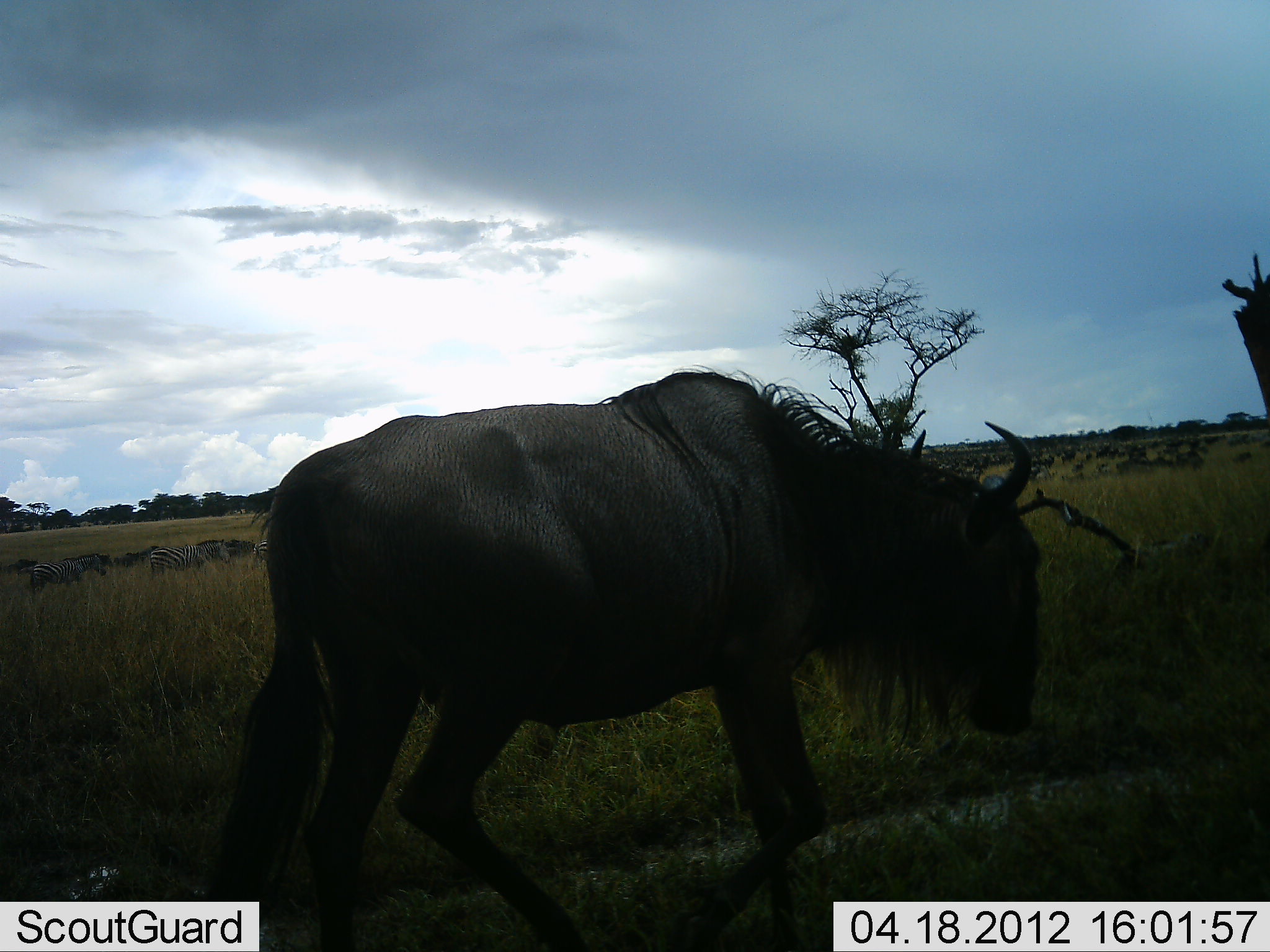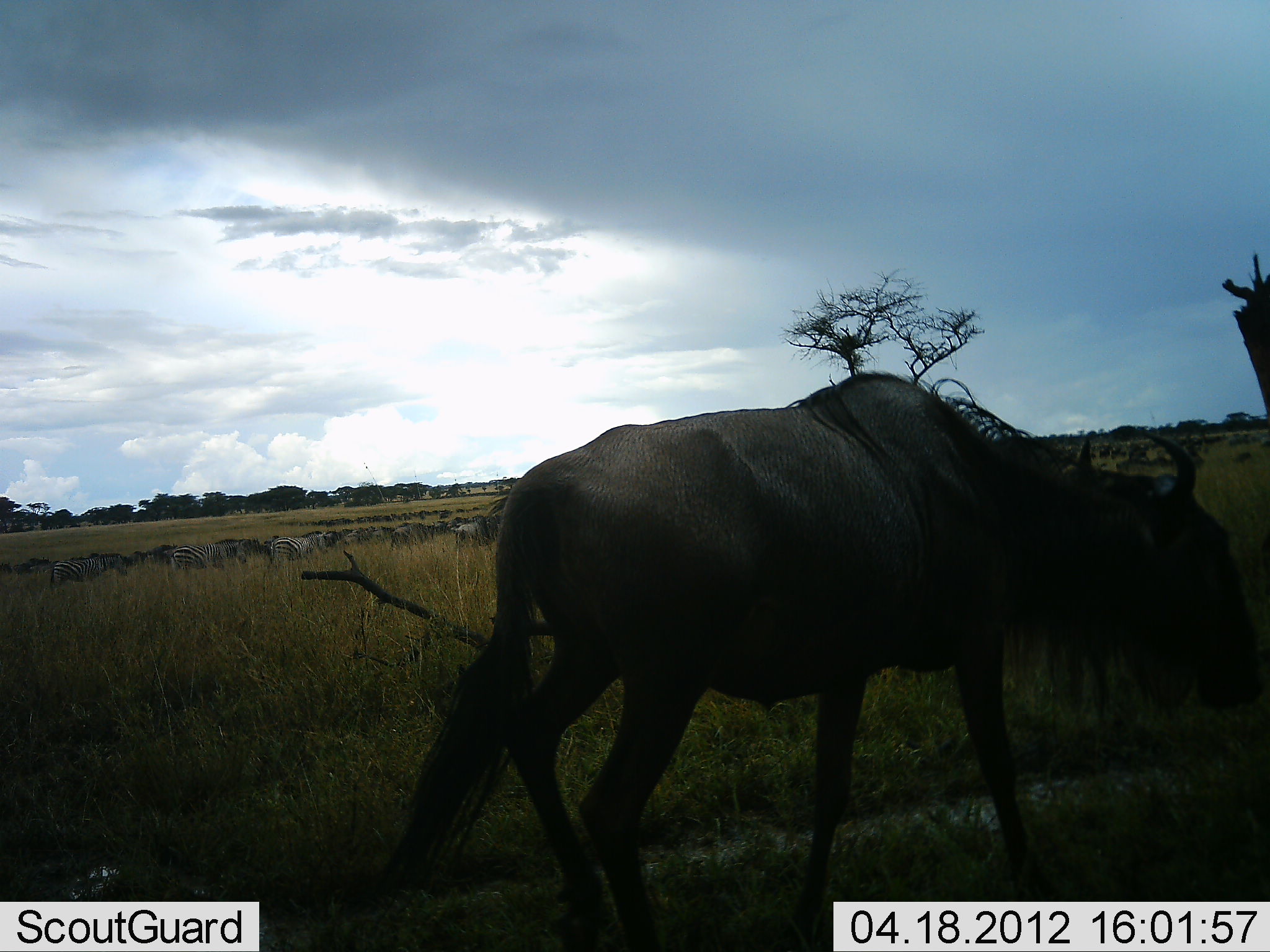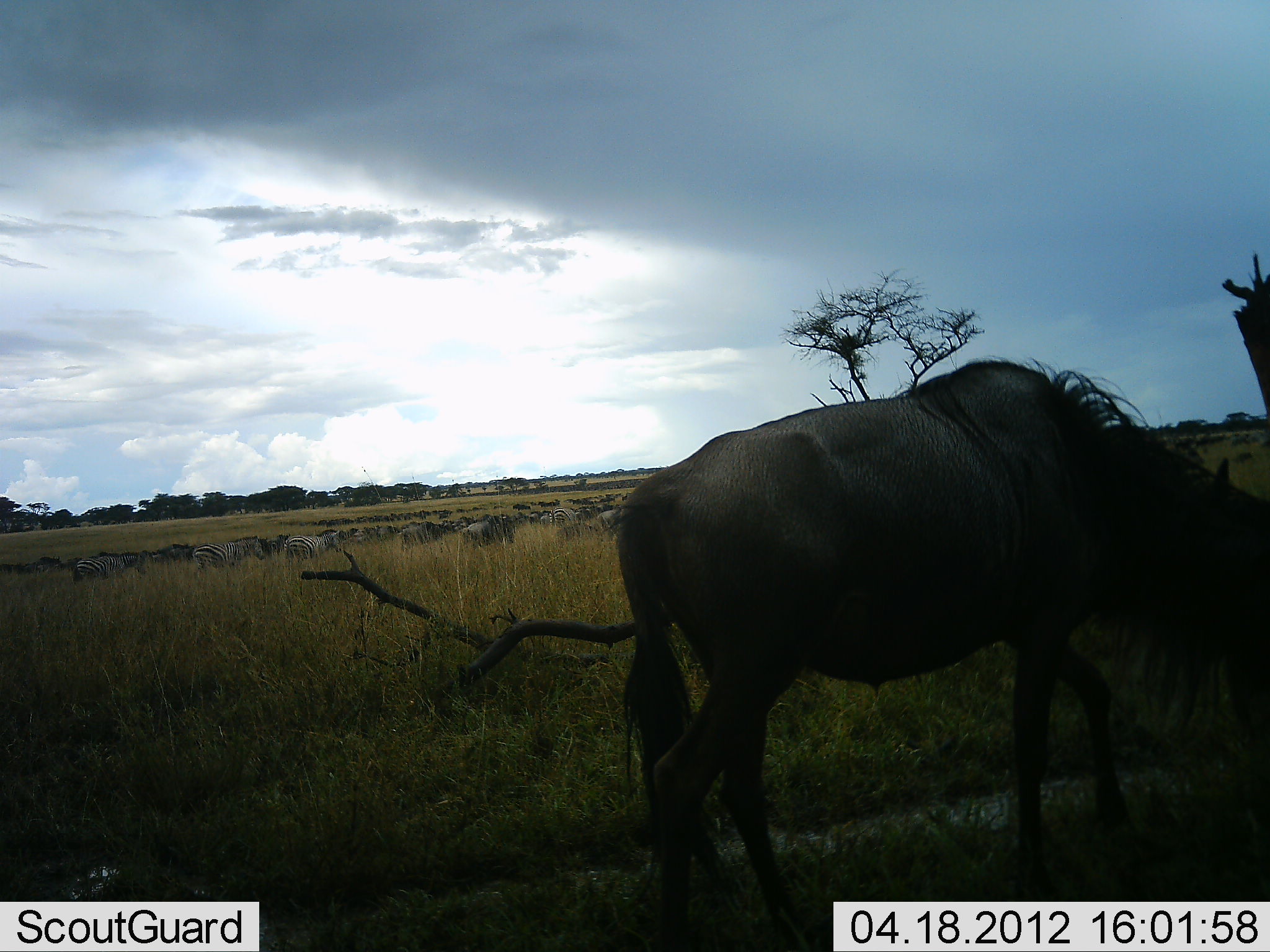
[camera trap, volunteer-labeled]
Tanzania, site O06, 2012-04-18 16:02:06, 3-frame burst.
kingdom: Animalia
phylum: Chordata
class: Mammalia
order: Artiodactyla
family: Bovidae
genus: Connochaetes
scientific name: Connochaetes taurinus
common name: blue wildebeest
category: wildebeest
Wildebeest (blue wildebeest) (Connochaetes taurinus), count 1. Behavior (volunteer vote fractions): standing 33%, resting 0%, moving 92%, interacting 0%. Young present (vote fraction): 0%. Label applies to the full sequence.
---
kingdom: Animalia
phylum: Chordata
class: Mammalia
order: Perissodactyla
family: Equidae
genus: Equus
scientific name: Equus quagga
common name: plains zebra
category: zebra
Zebra (plains zebra) (Equus quagga), count 11-50. Behavior (volunteer vote fractions): standing 0%, resting 0%, moving 100%, interacting 0%. Young present (vote fraction): 9%. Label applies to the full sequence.